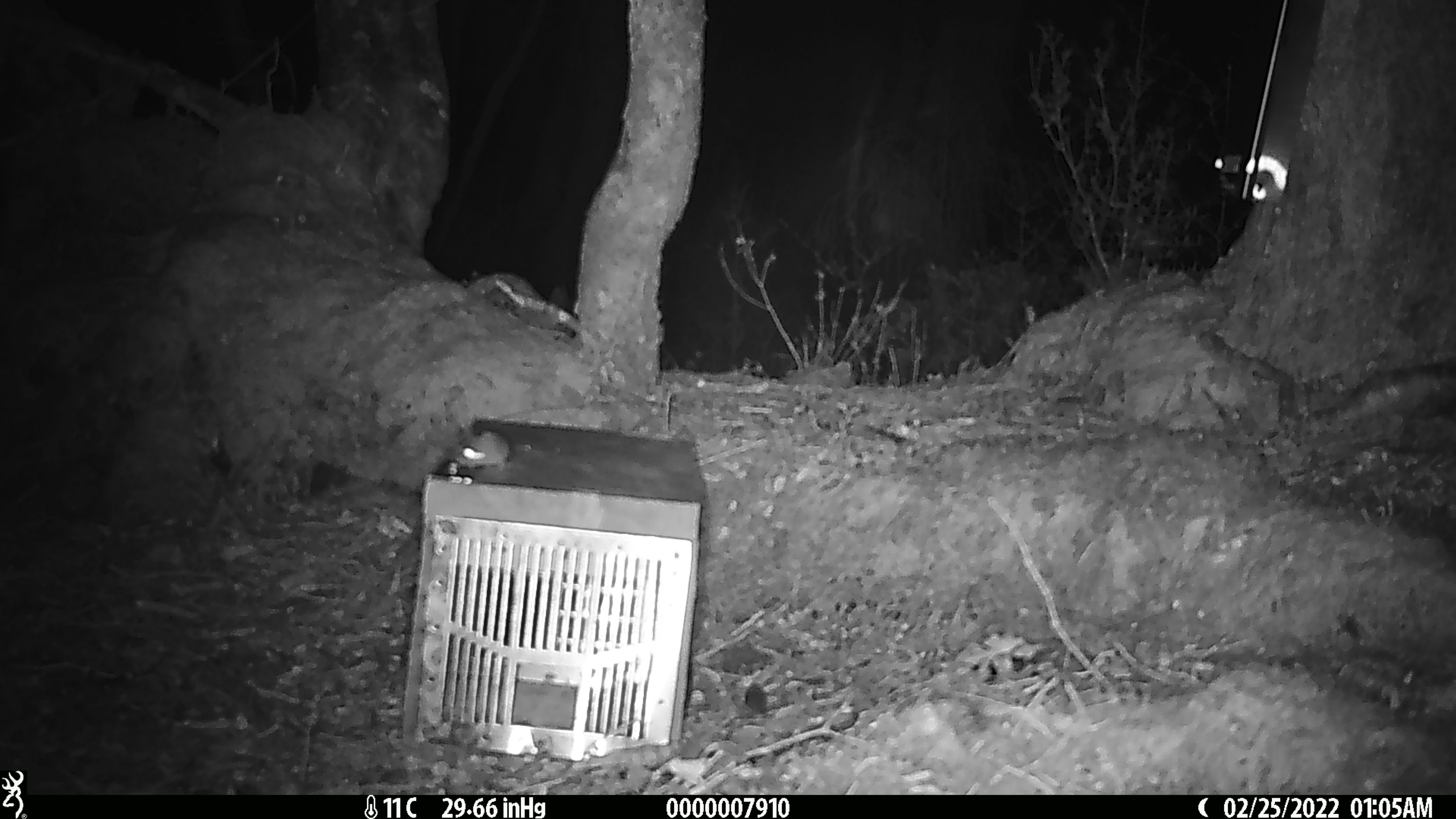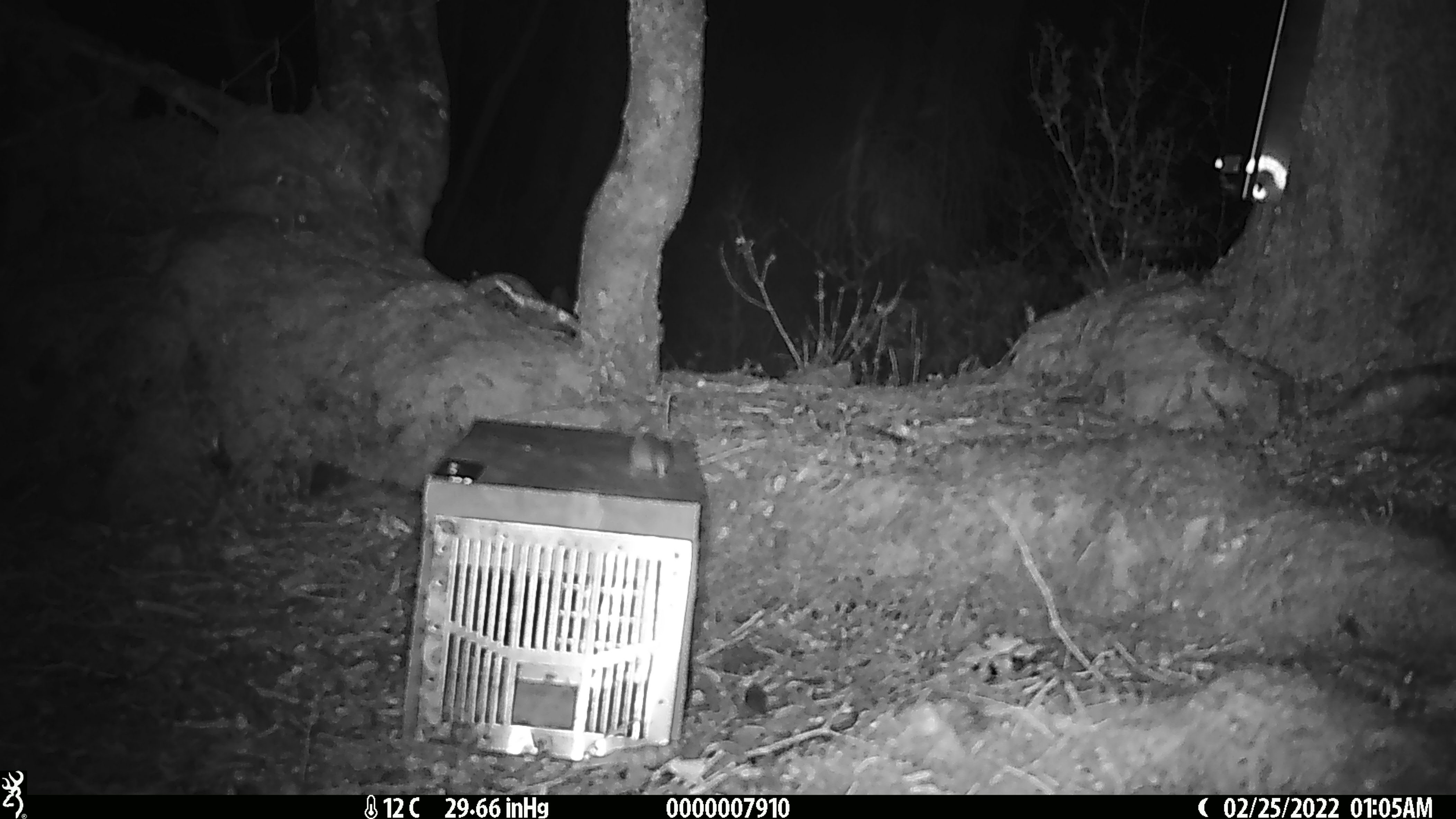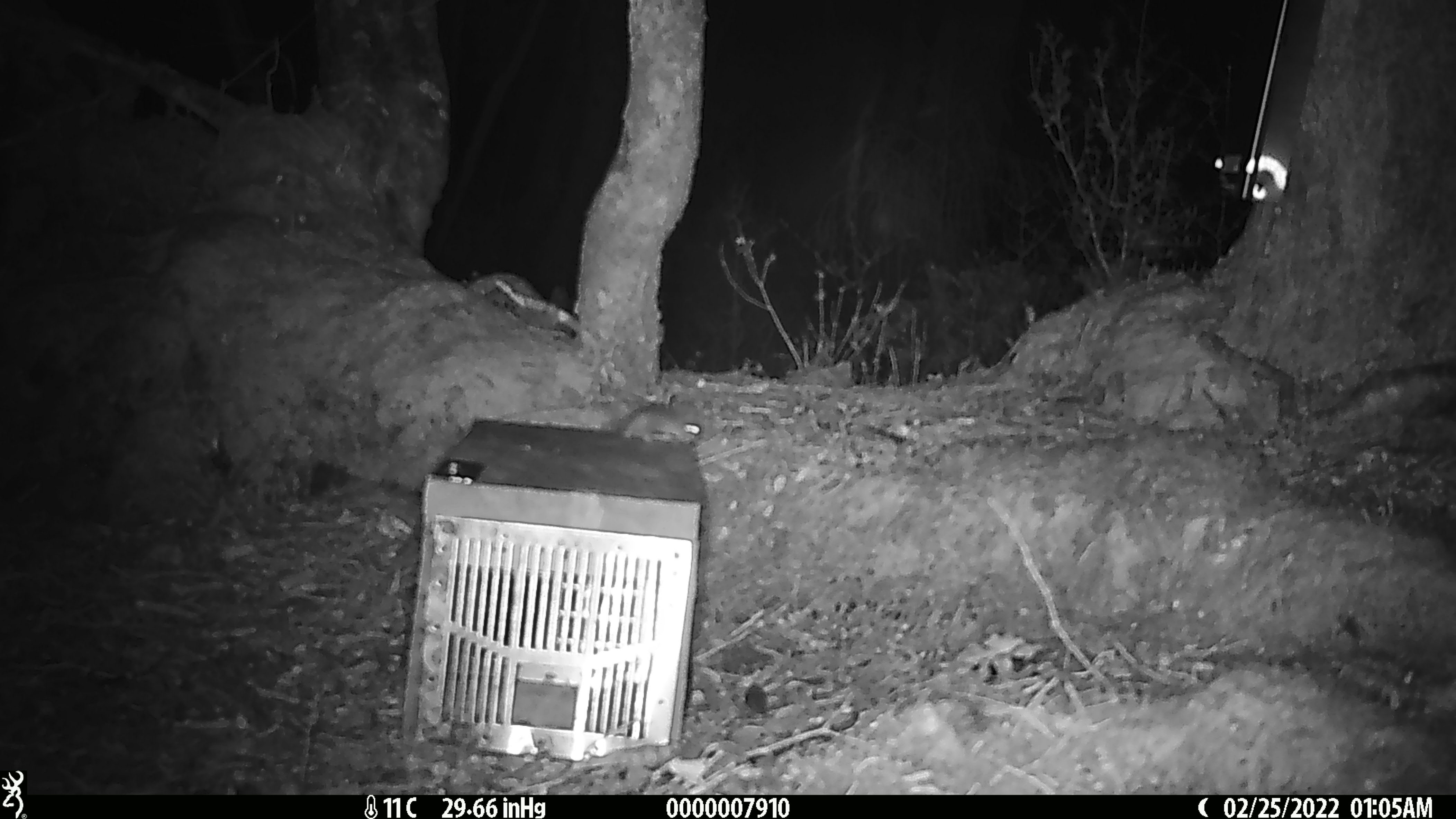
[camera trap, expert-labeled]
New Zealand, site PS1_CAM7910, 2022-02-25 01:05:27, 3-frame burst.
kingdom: Animalia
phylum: Chordata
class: Mammalia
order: Rodentia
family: Muridae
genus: Mus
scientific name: Mus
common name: mouse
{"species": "mouse (Mus)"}